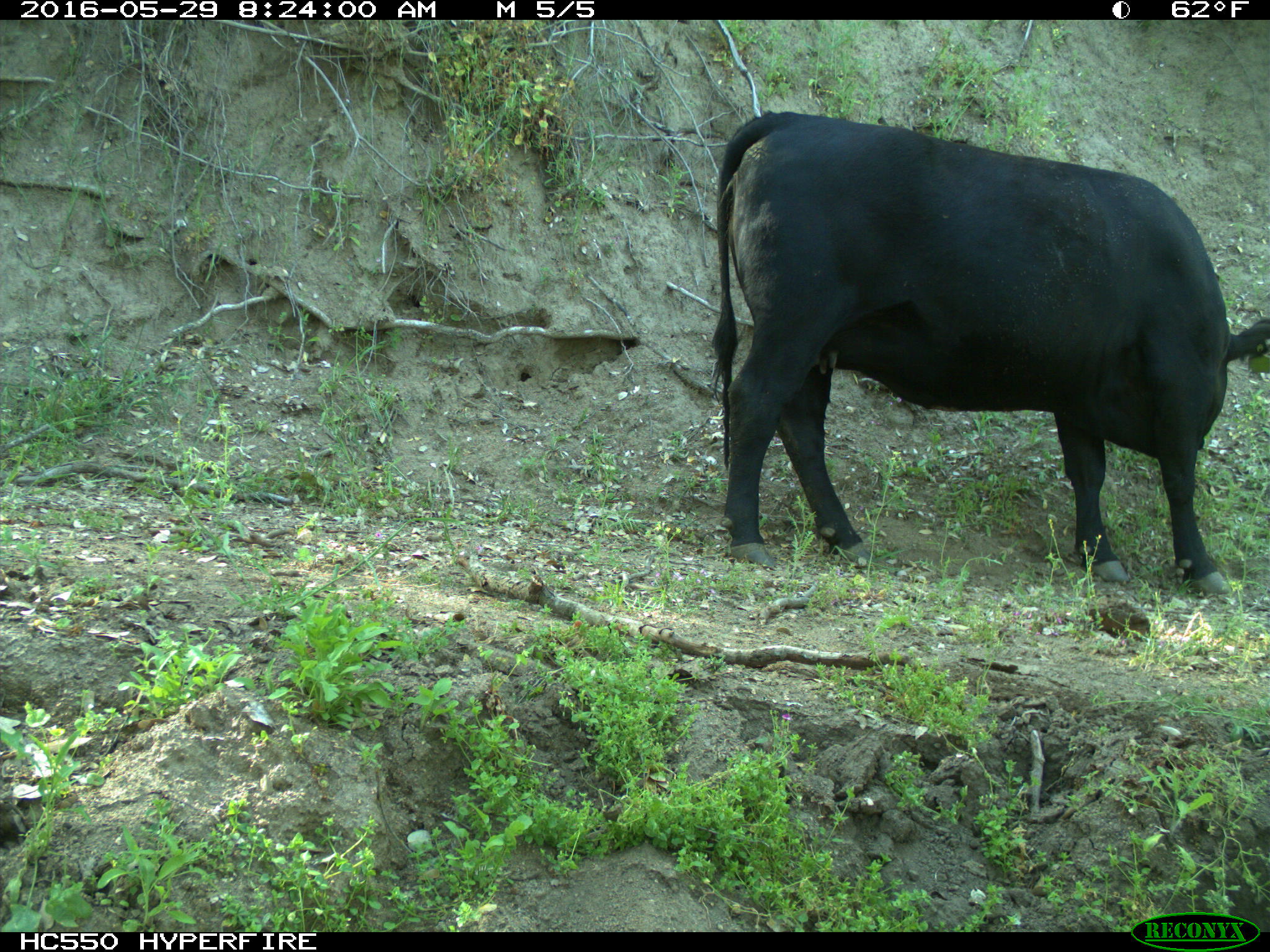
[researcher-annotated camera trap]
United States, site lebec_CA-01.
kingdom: Animalia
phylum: Chordata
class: Mammalia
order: Artiodactyla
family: Bovidae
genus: Bos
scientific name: Bos taurus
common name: domestic cow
Bos taurus (domestic cow).